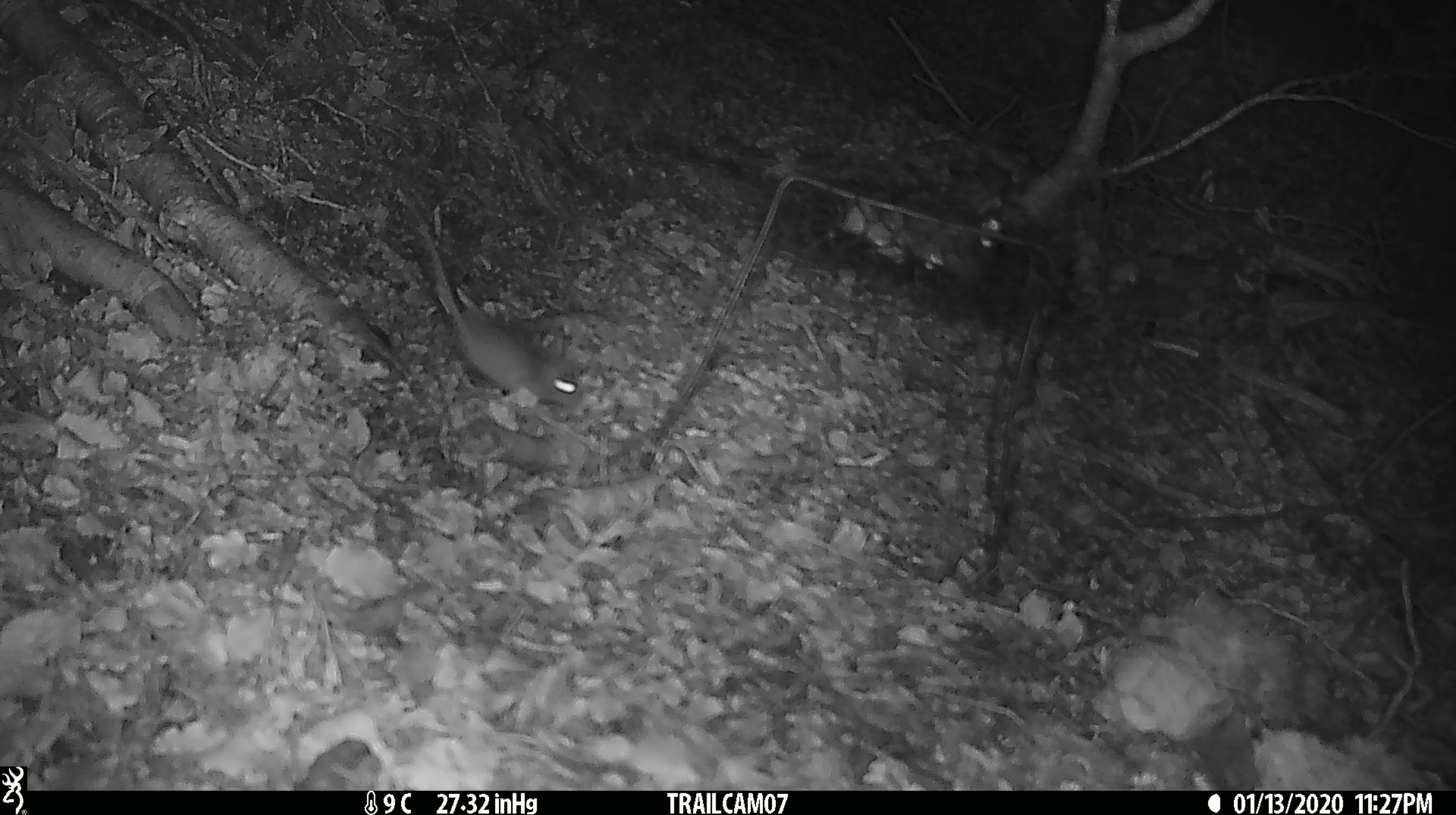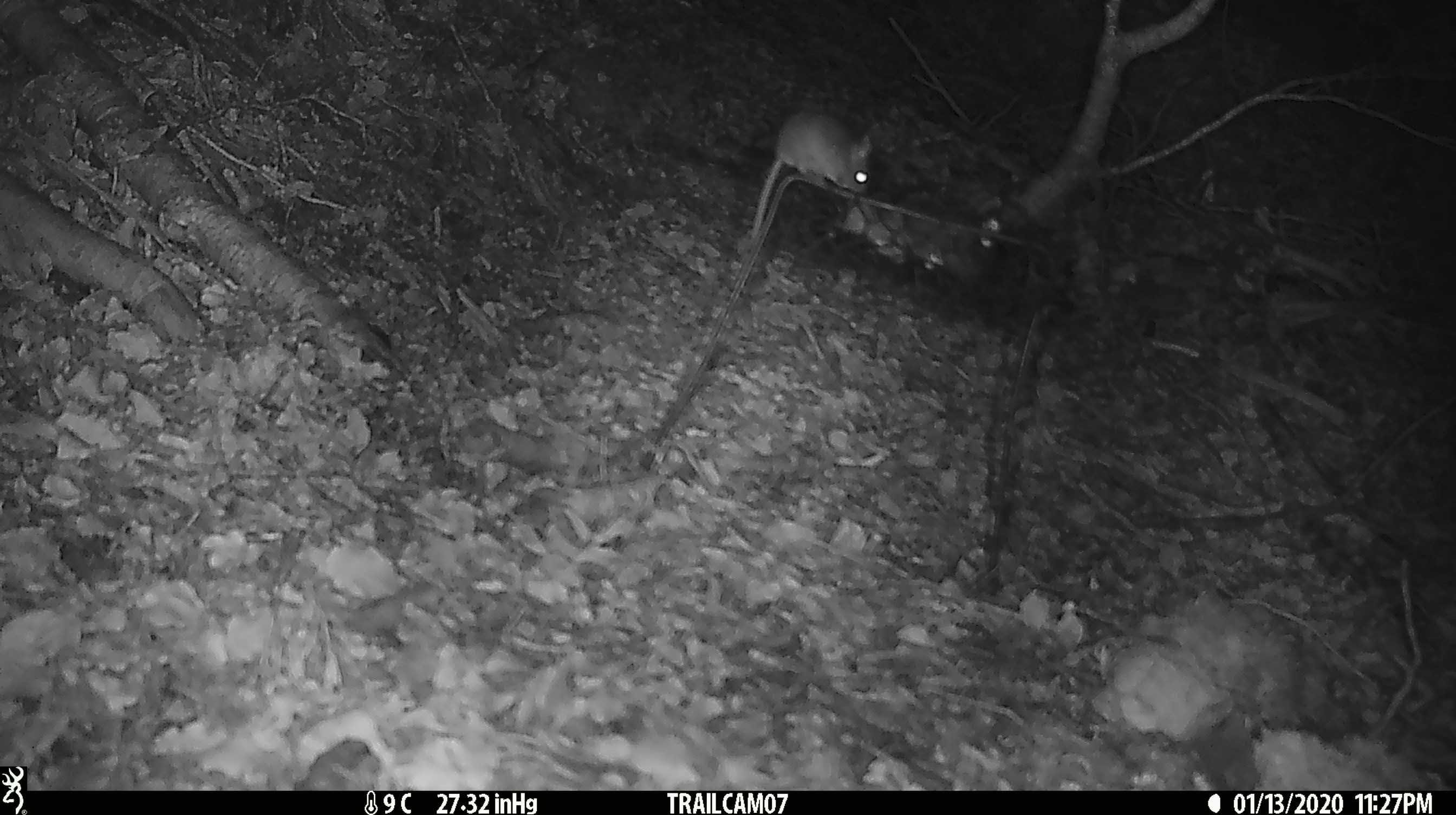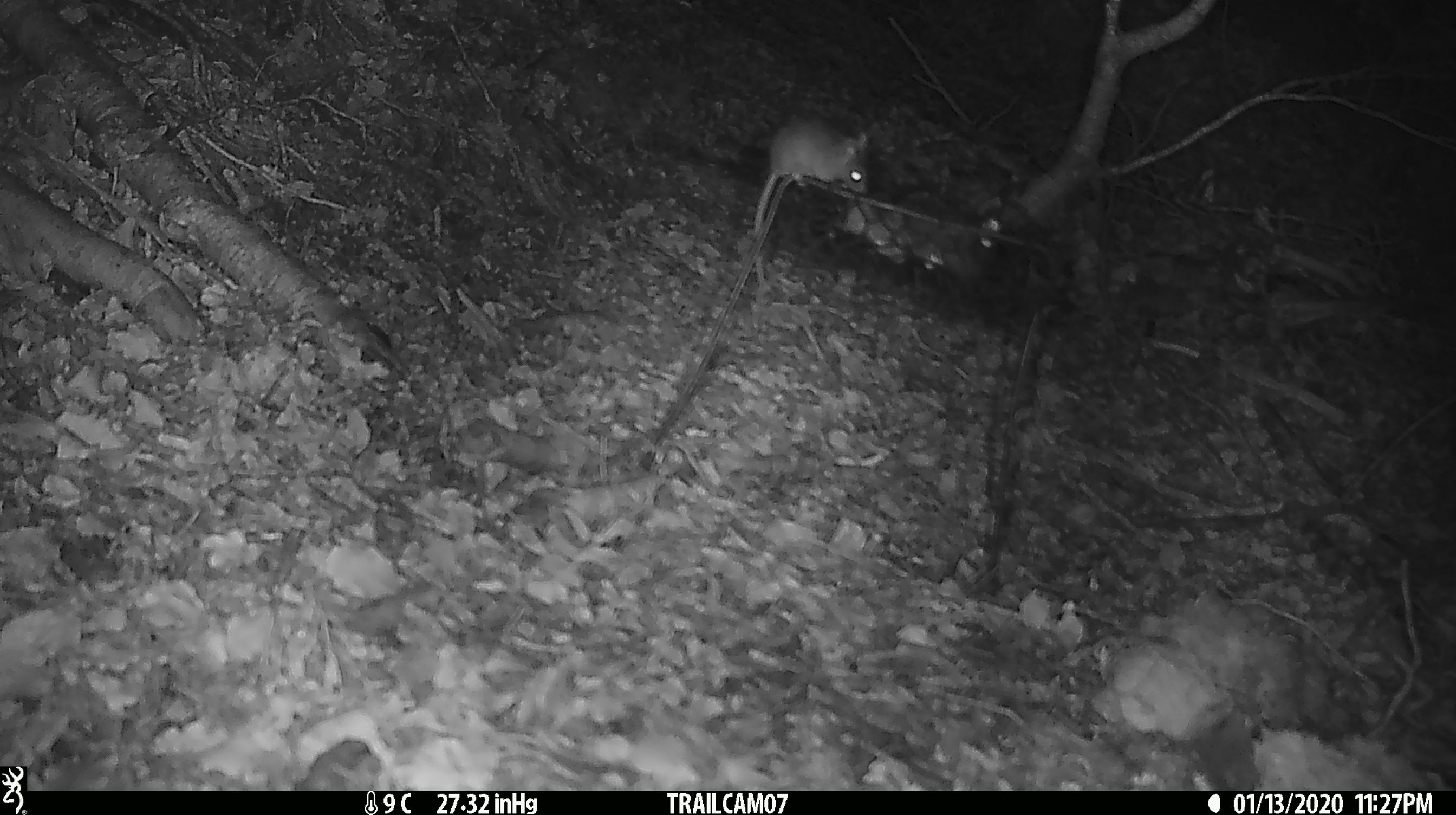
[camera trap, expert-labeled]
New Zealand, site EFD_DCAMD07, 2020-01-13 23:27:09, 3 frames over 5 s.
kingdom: Animalia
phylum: Chordata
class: Mammalia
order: Rodentia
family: Muridae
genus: Mus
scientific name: Mus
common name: mouse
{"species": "mouse (Mus)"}